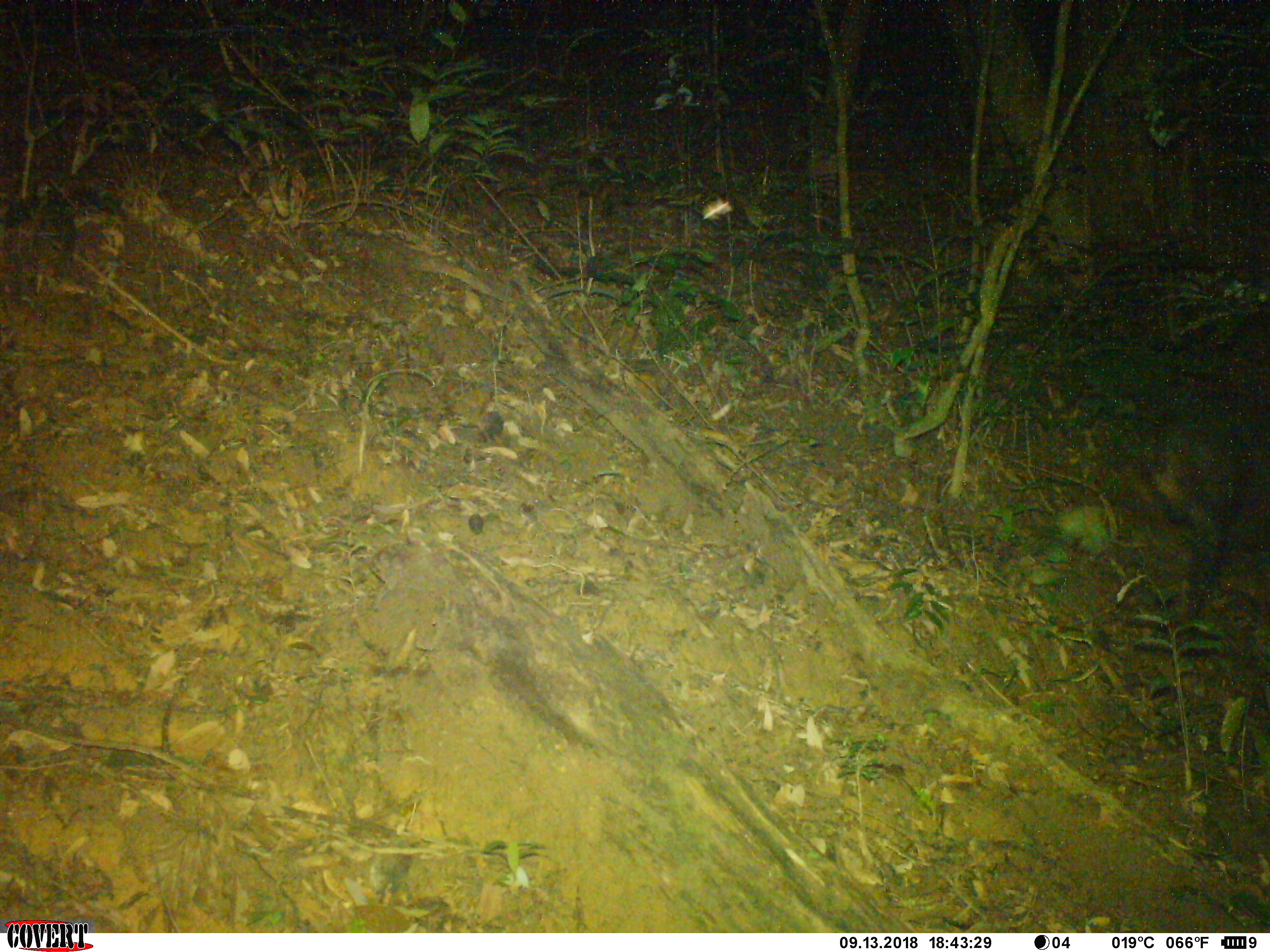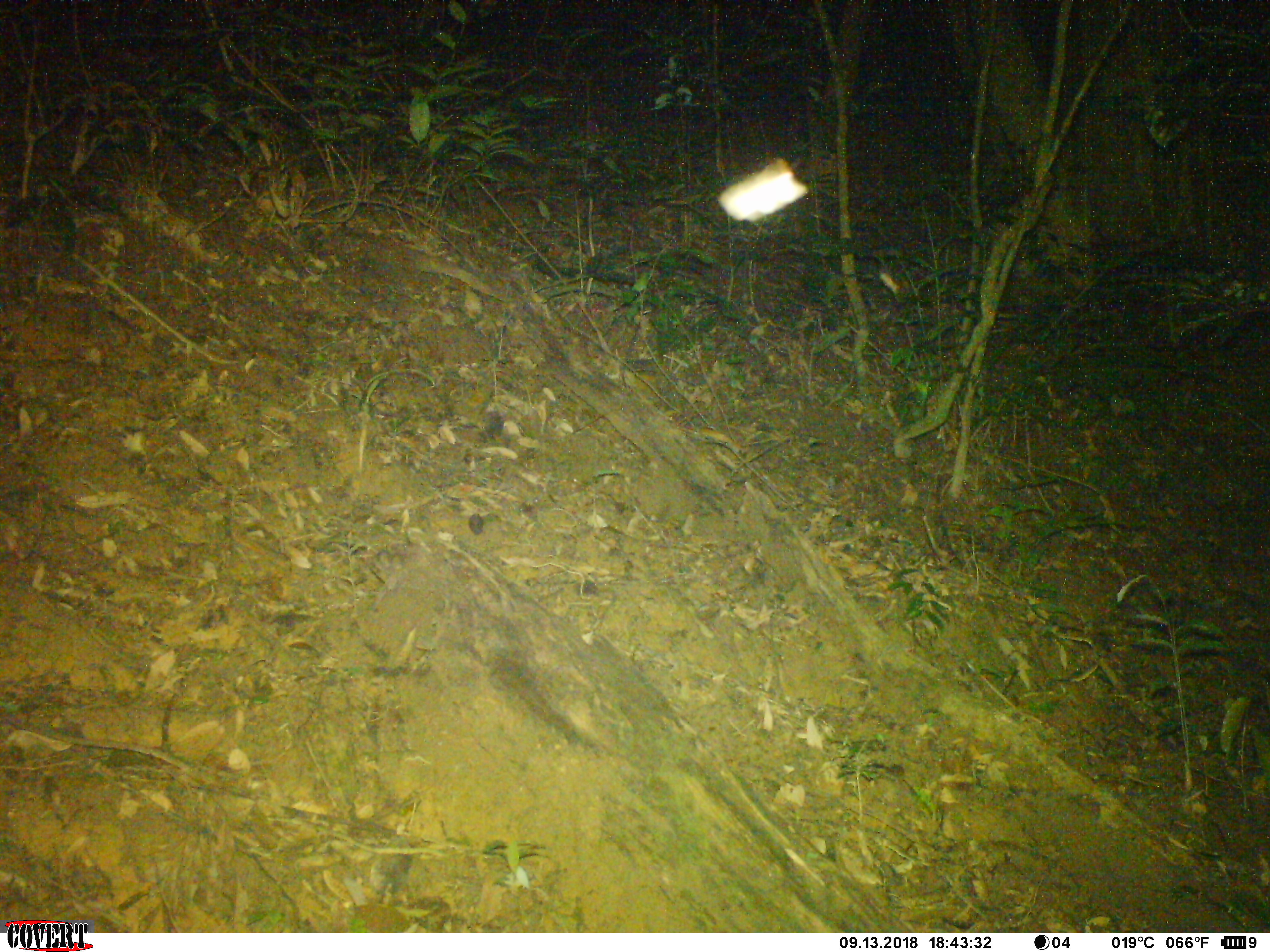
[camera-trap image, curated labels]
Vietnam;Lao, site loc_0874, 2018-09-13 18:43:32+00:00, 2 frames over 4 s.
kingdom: Animalia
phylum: Chordata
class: Mammalia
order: Artiodactyla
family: Bovidae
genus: Capricornis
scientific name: Capricornis sumatraensis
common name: chinese serow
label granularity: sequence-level